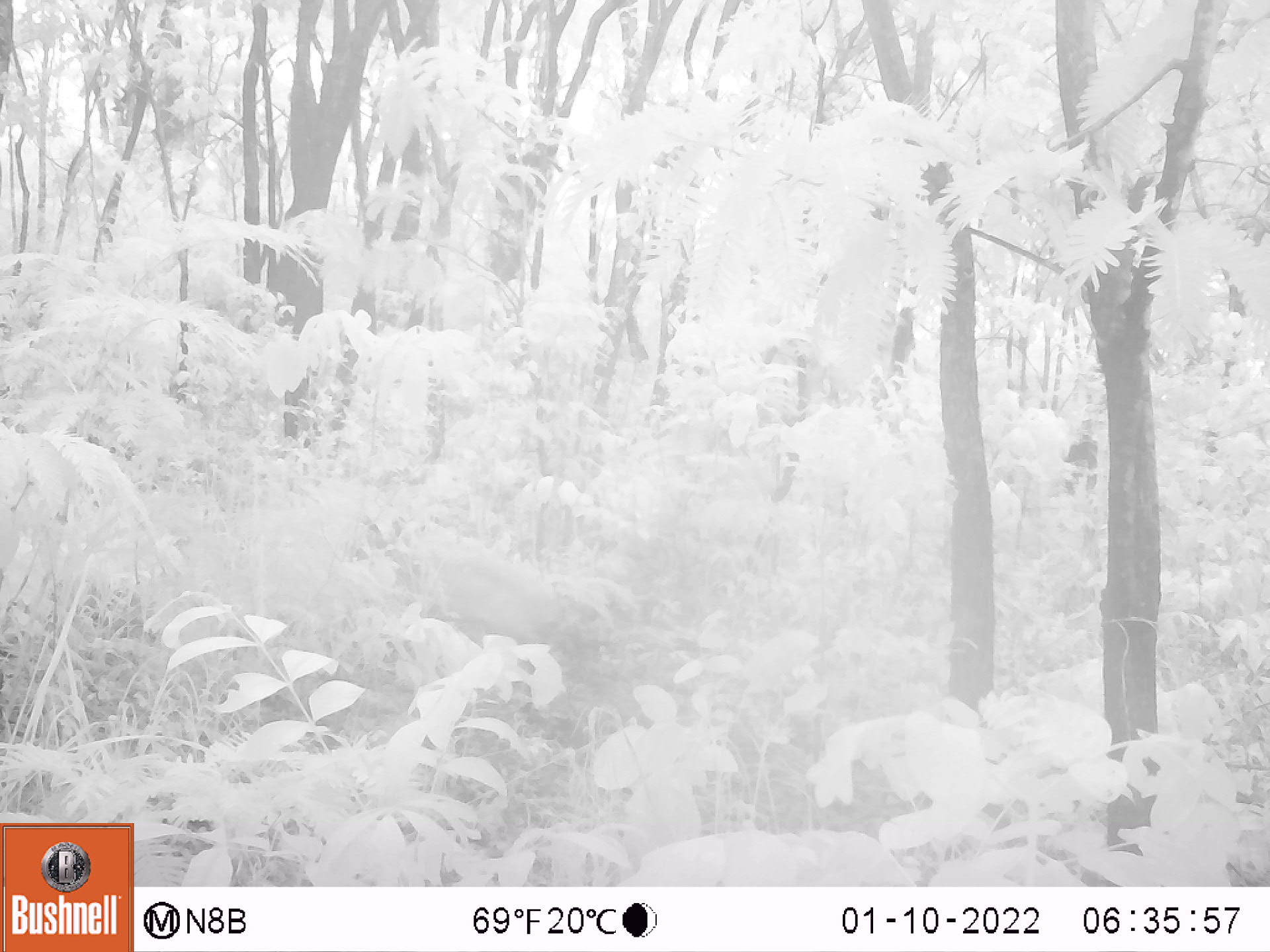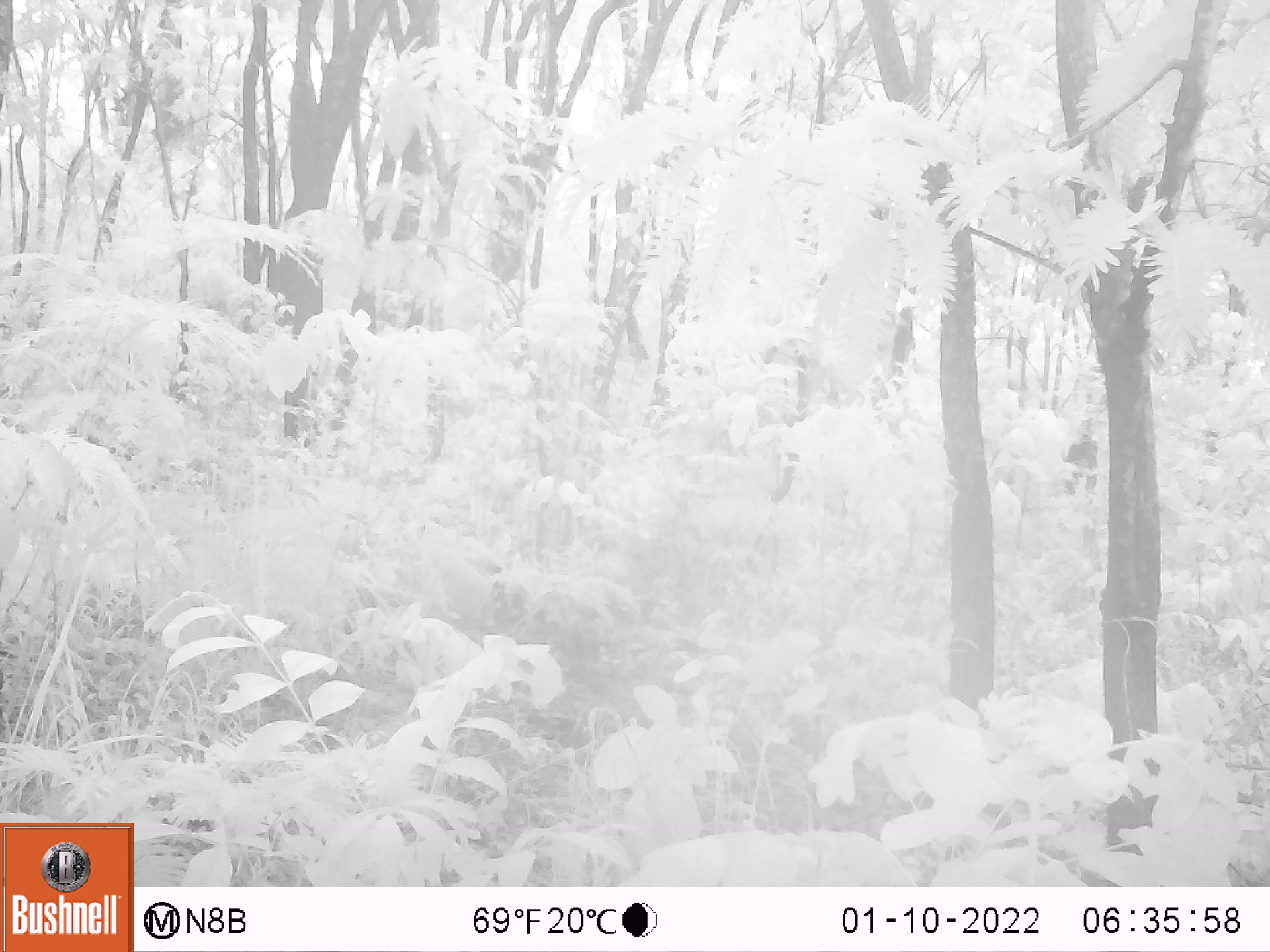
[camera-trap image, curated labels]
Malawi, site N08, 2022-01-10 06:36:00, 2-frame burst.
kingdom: Animalia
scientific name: Animalia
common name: other animal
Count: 1.